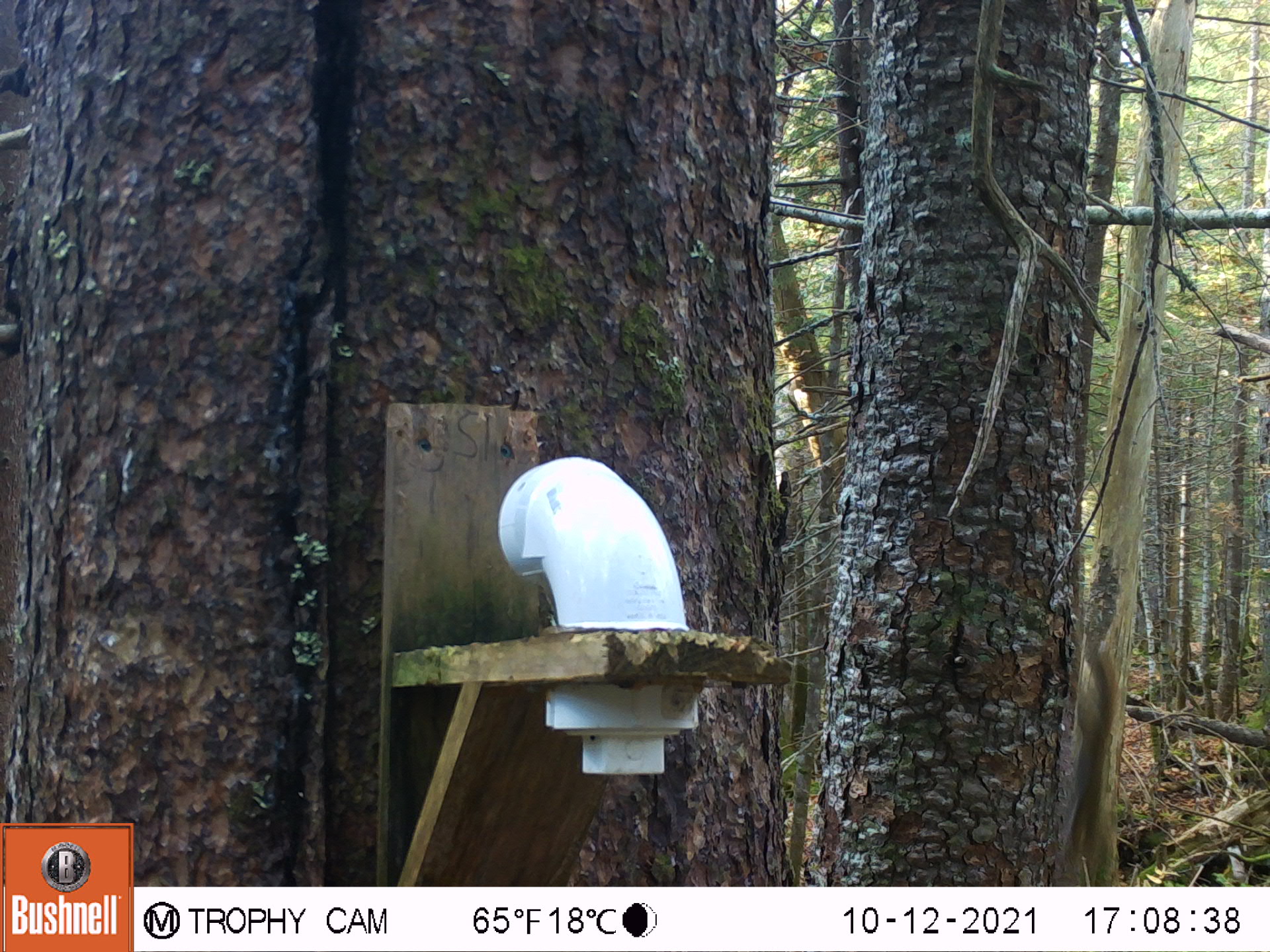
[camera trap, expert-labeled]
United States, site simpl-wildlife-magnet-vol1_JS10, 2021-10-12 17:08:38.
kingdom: Animalia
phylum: Chordata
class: Mammalia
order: Rodentia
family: Sciuridae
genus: Tamiasciurus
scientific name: Tamiasciurus hudsonicus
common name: red squirrel